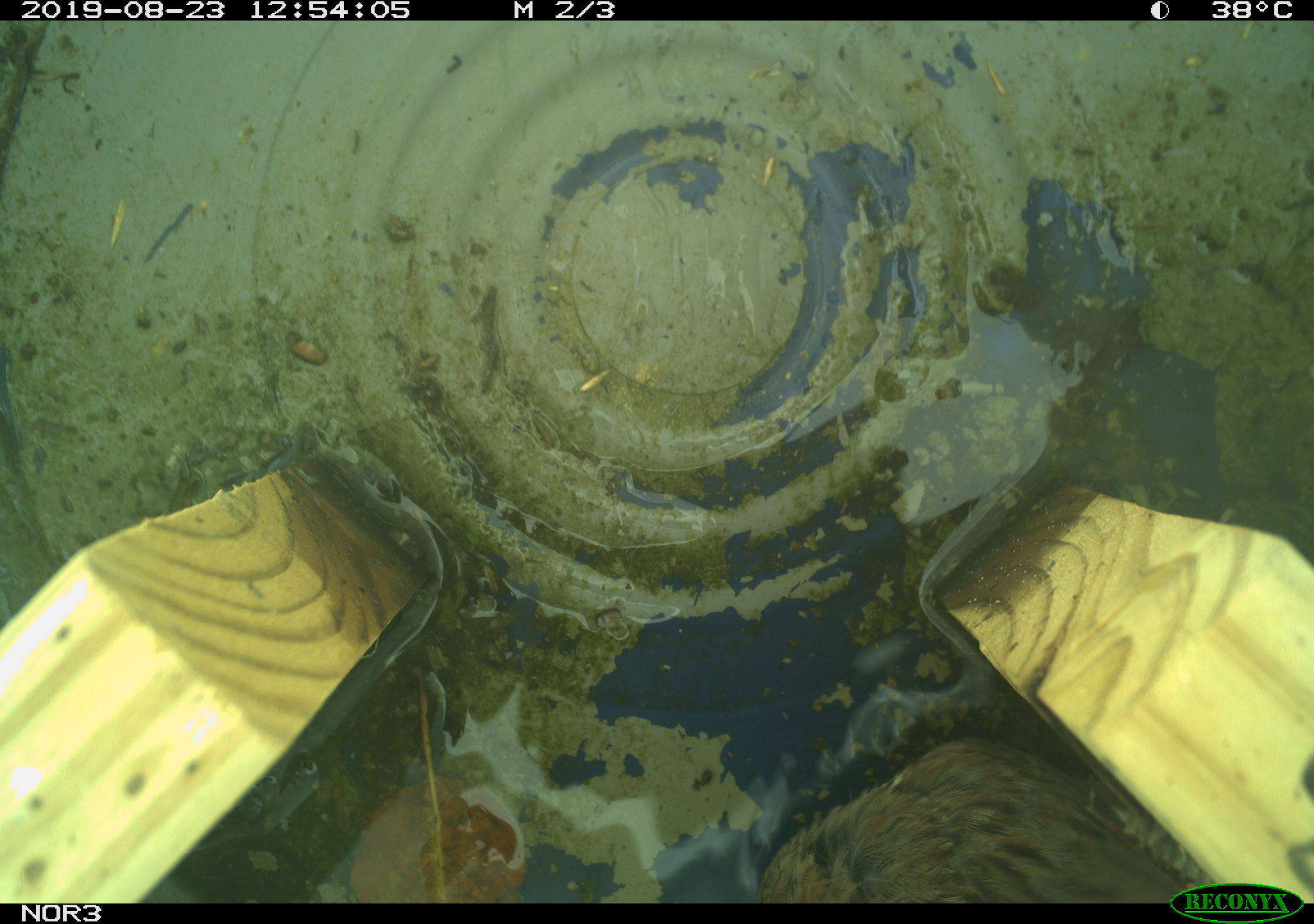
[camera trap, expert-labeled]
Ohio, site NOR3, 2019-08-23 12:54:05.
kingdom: Animalia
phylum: Chordata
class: Aves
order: Passeriformes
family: Passerellidae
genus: Melospiza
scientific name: Melospiza melodia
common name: song sparrow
Song sparrow (Melospiza melodia).